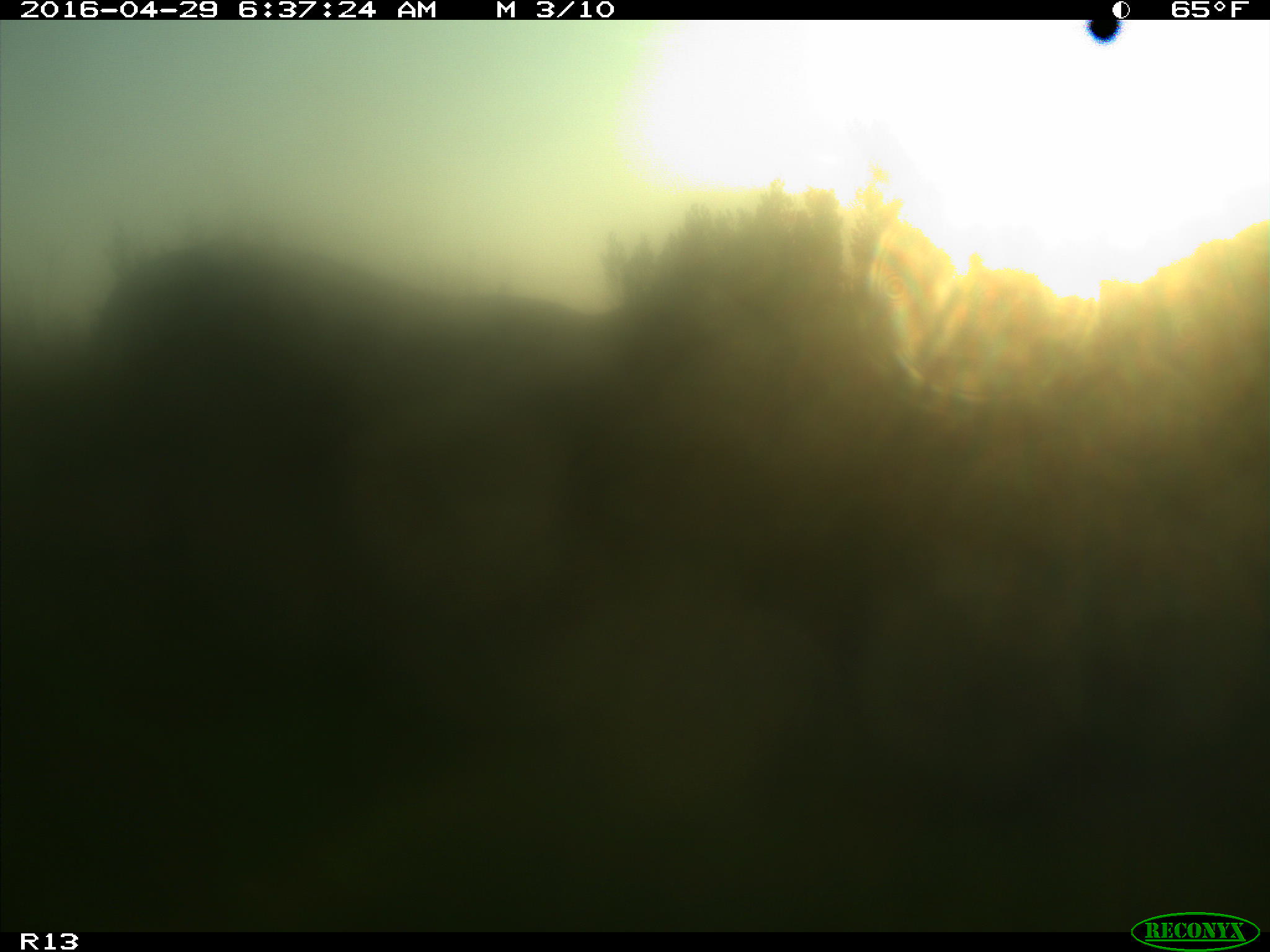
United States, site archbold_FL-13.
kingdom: Animalia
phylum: Chordata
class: Mammalia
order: Artiodactyla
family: Bovidae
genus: Bos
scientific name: Bos taurus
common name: domestic cow